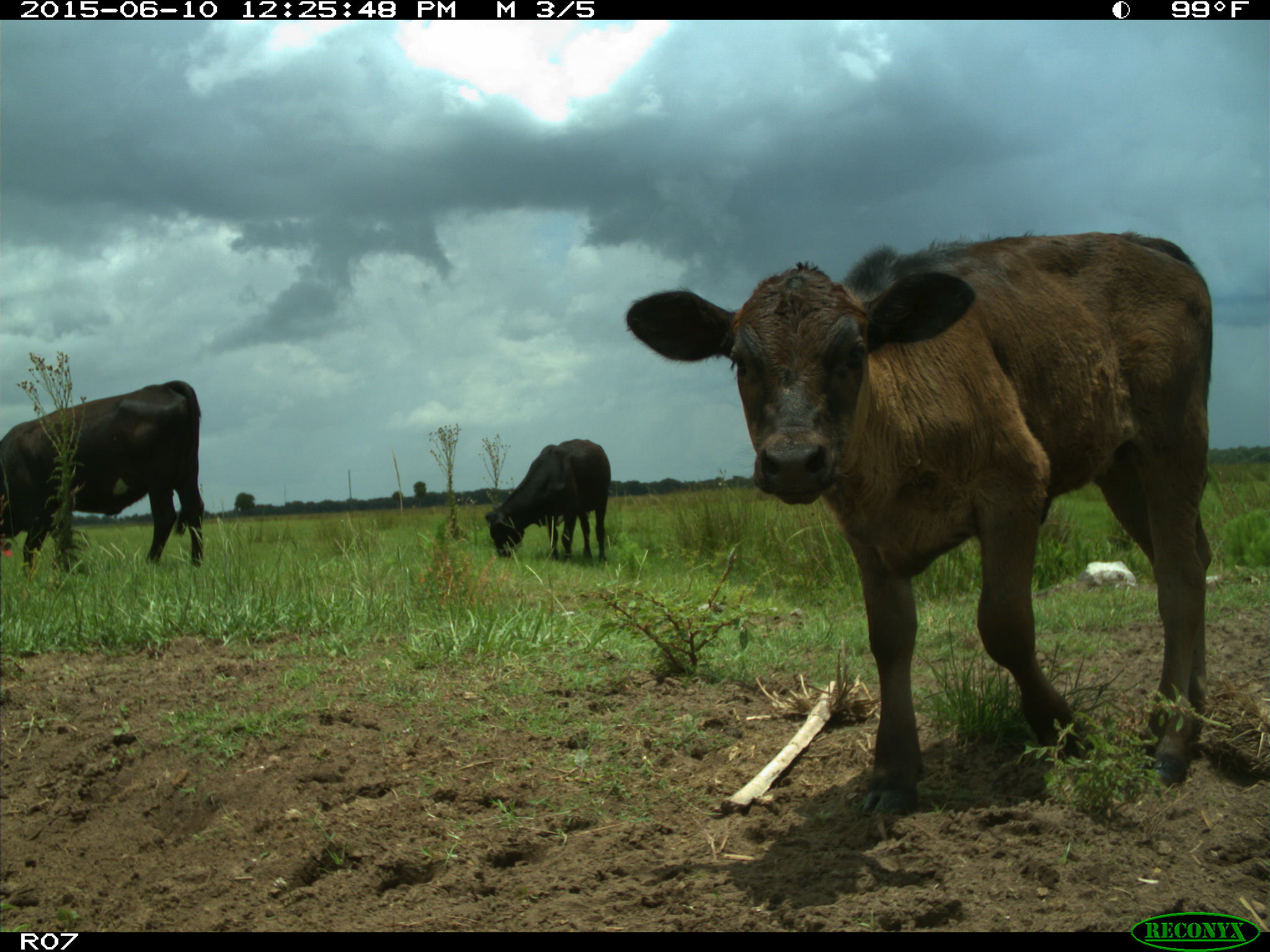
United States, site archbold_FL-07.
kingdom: Animalia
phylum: Chordata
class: Mammalia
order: Artiodactyla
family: Bovidae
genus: Bos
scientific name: Bos taurus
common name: domestic cow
Bos taurus (domestic cow).